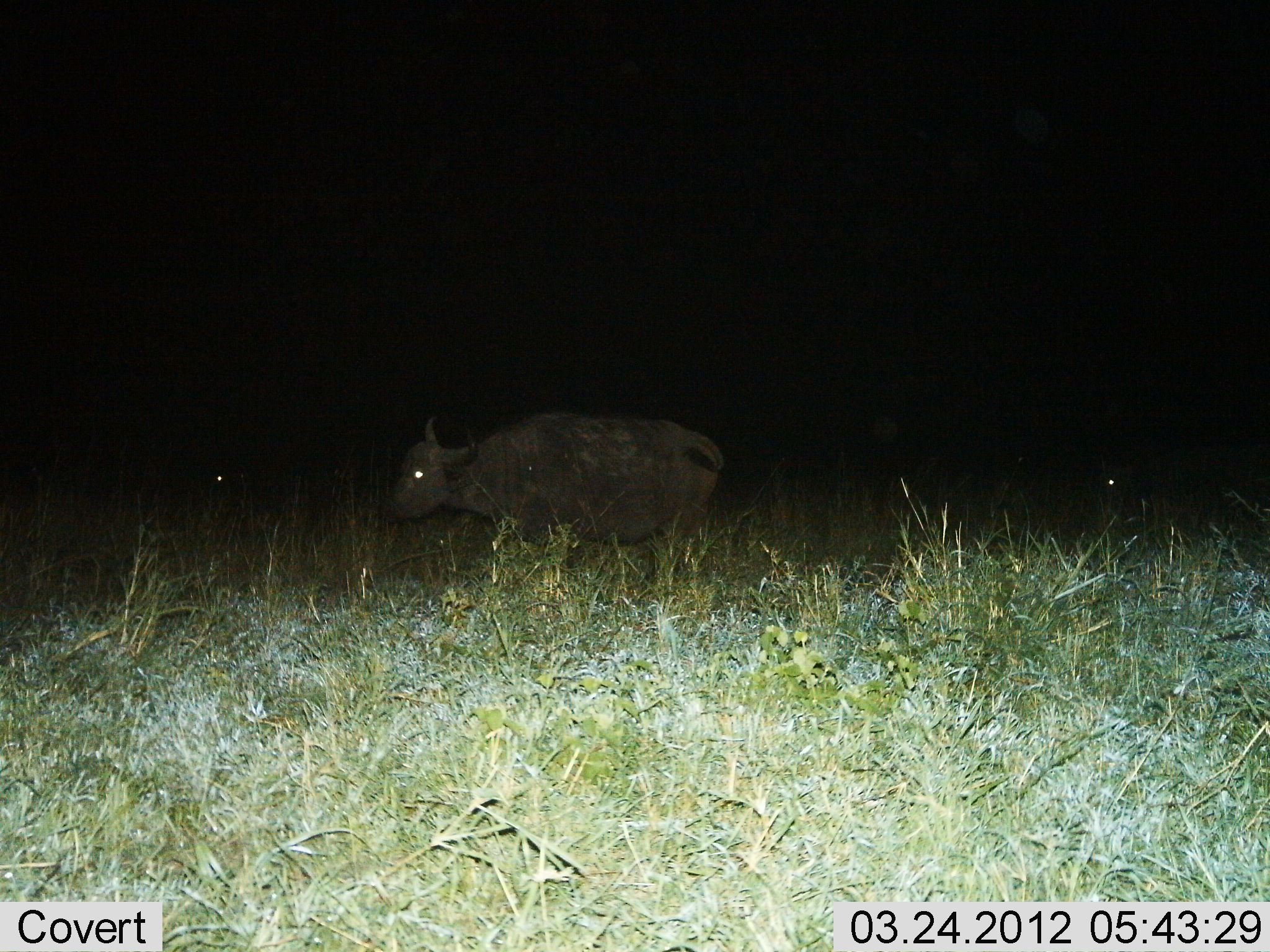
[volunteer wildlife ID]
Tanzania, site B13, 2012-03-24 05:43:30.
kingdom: Animalia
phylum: Chordata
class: Mammalia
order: Artiodactyla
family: Bovidae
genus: Syncerus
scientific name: Syncerus caffer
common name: cape buffalo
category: buffalo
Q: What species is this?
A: Buffalo (cape buffalo) (Syncerus caffer).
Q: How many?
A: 1.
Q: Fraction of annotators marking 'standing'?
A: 61%.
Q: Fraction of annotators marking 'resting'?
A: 9%.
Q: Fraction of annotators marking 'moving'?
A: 43%.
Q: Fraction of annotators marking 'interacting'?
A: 0%.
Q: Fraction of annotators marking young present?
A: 4%.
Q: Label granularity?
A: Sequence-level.